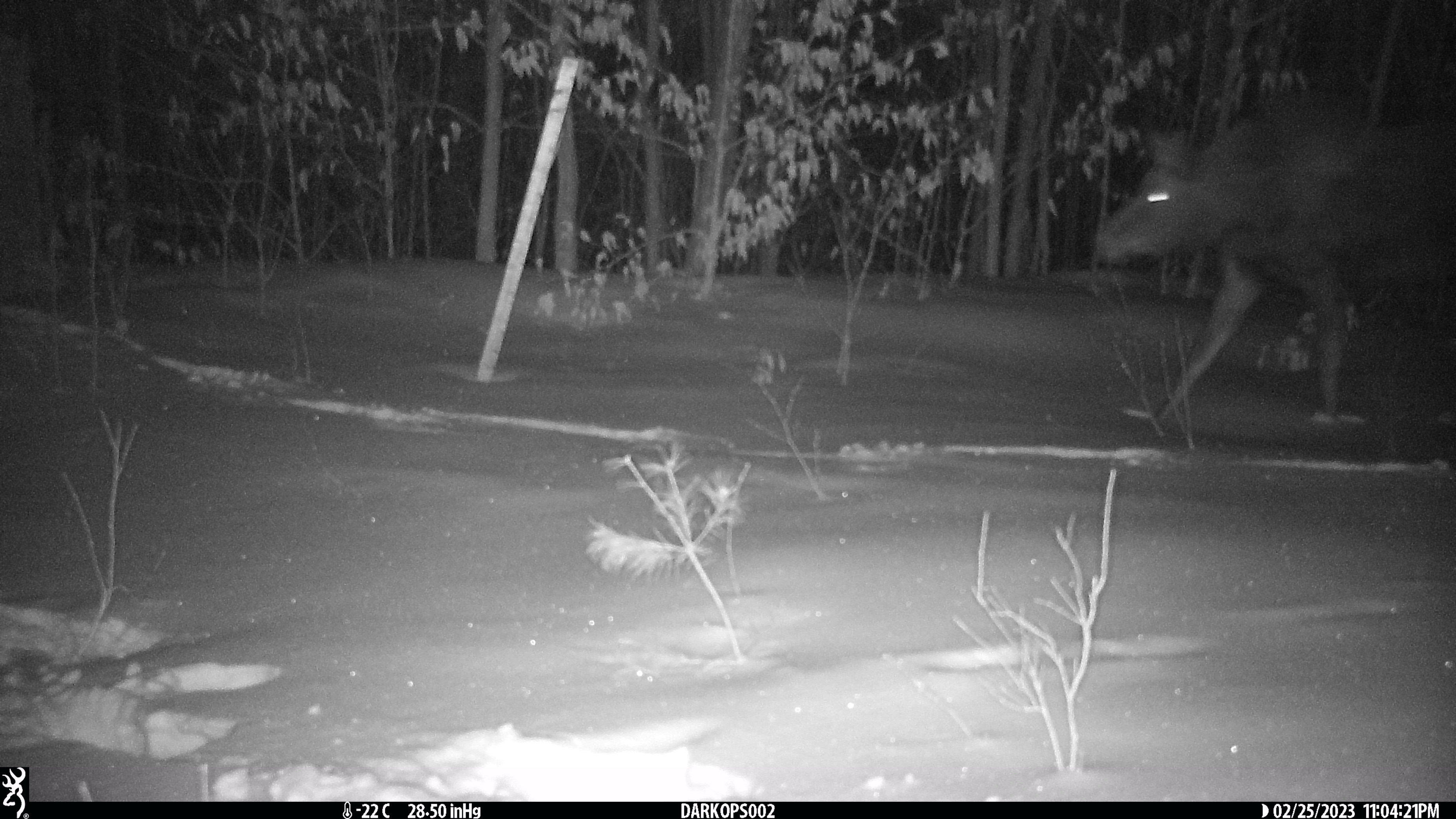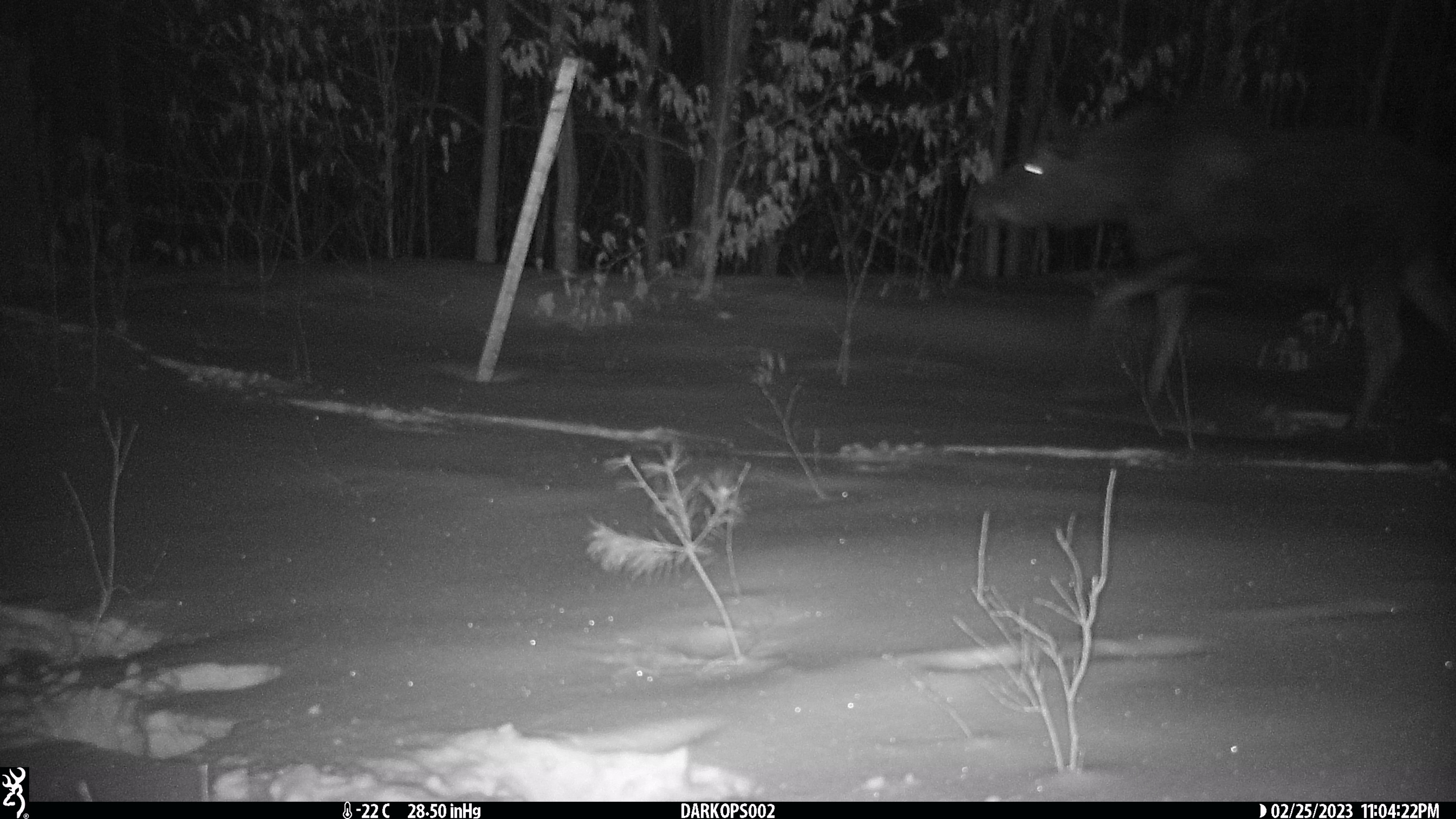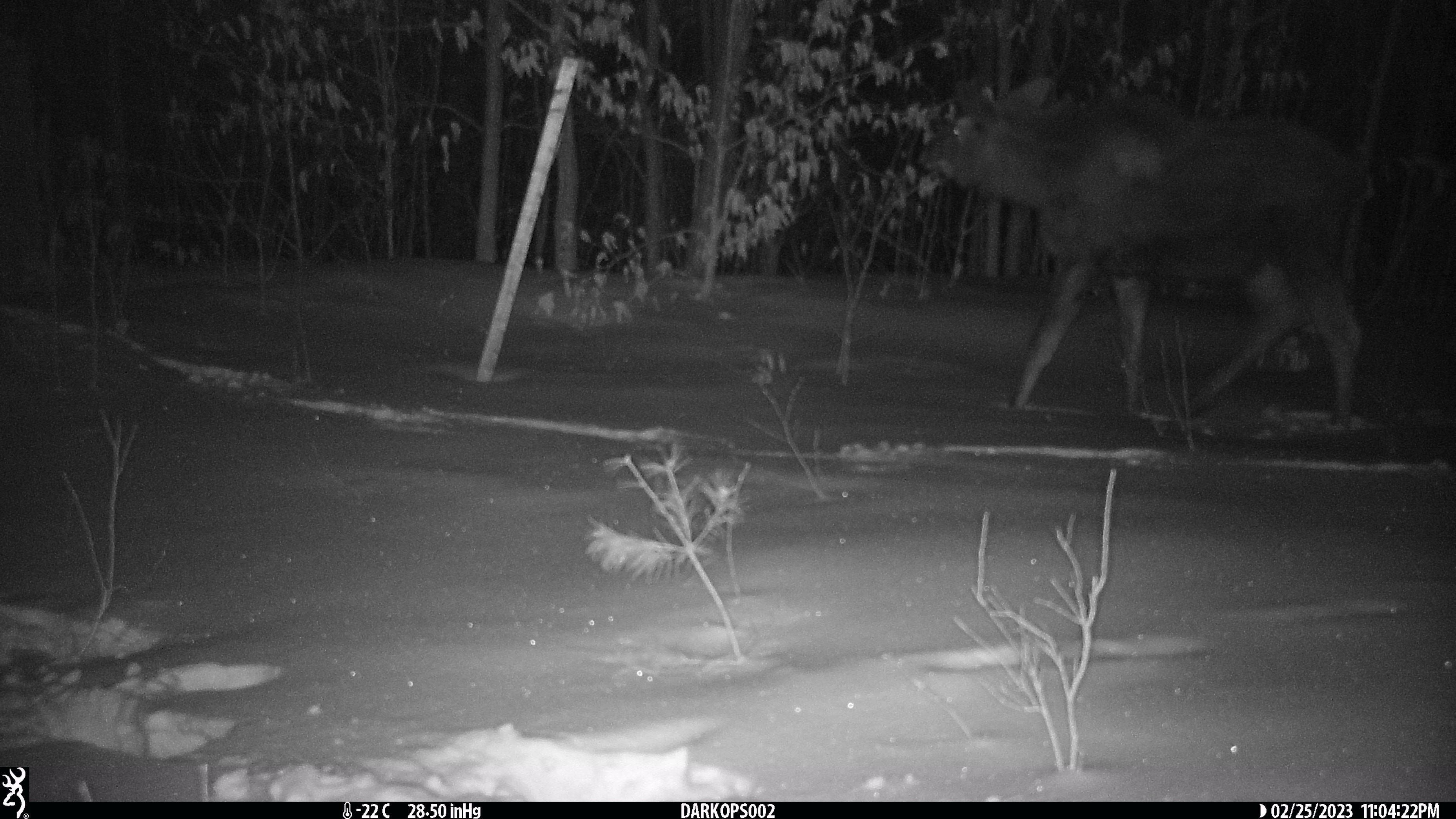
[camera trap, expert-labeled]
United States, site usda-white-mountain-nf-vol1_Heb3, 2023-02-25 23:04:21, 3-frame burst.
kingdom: Animalia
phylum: Chordata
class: Mammalia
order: Artiodactyla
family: Cervidae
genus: Alces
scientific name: Alces alces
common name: moose